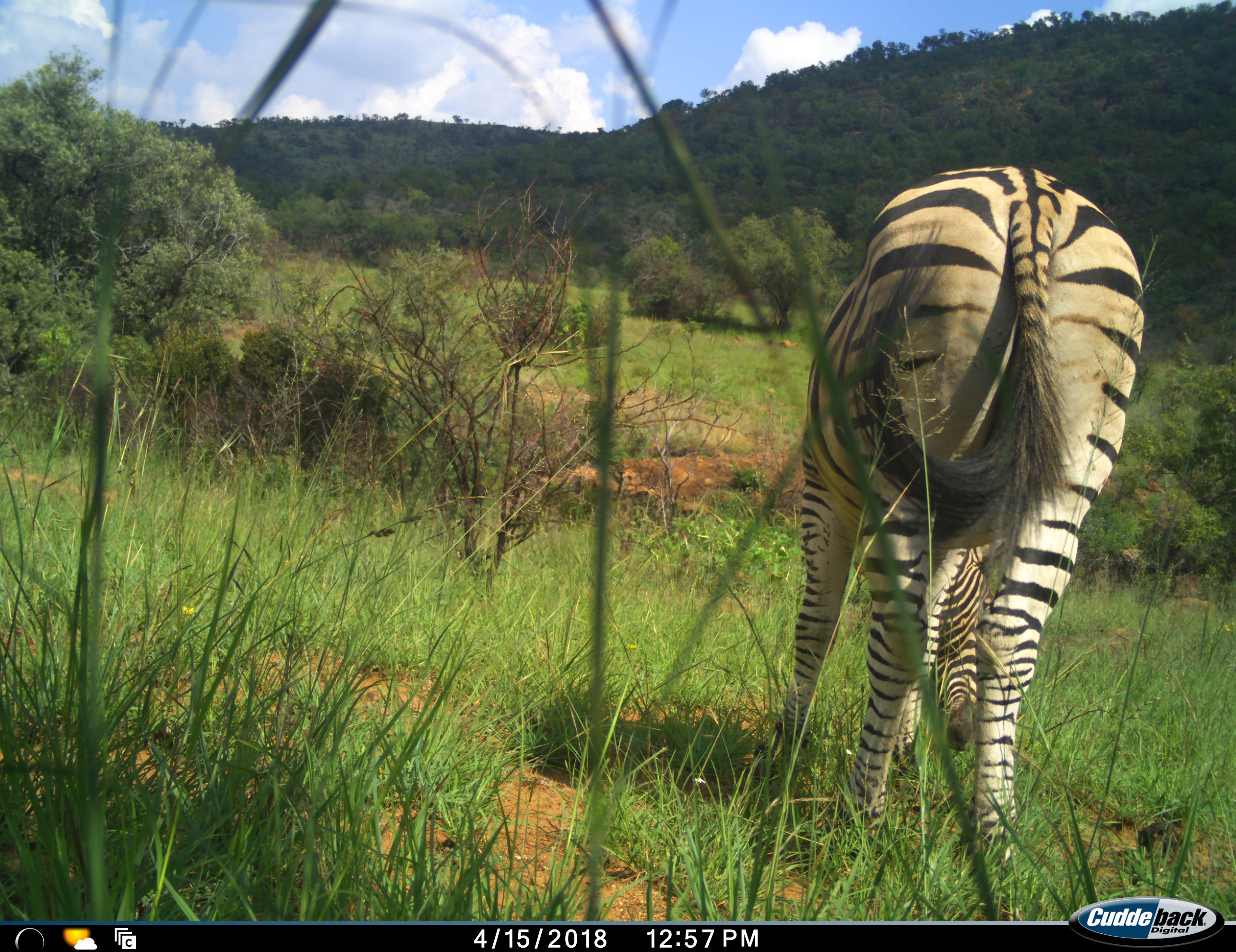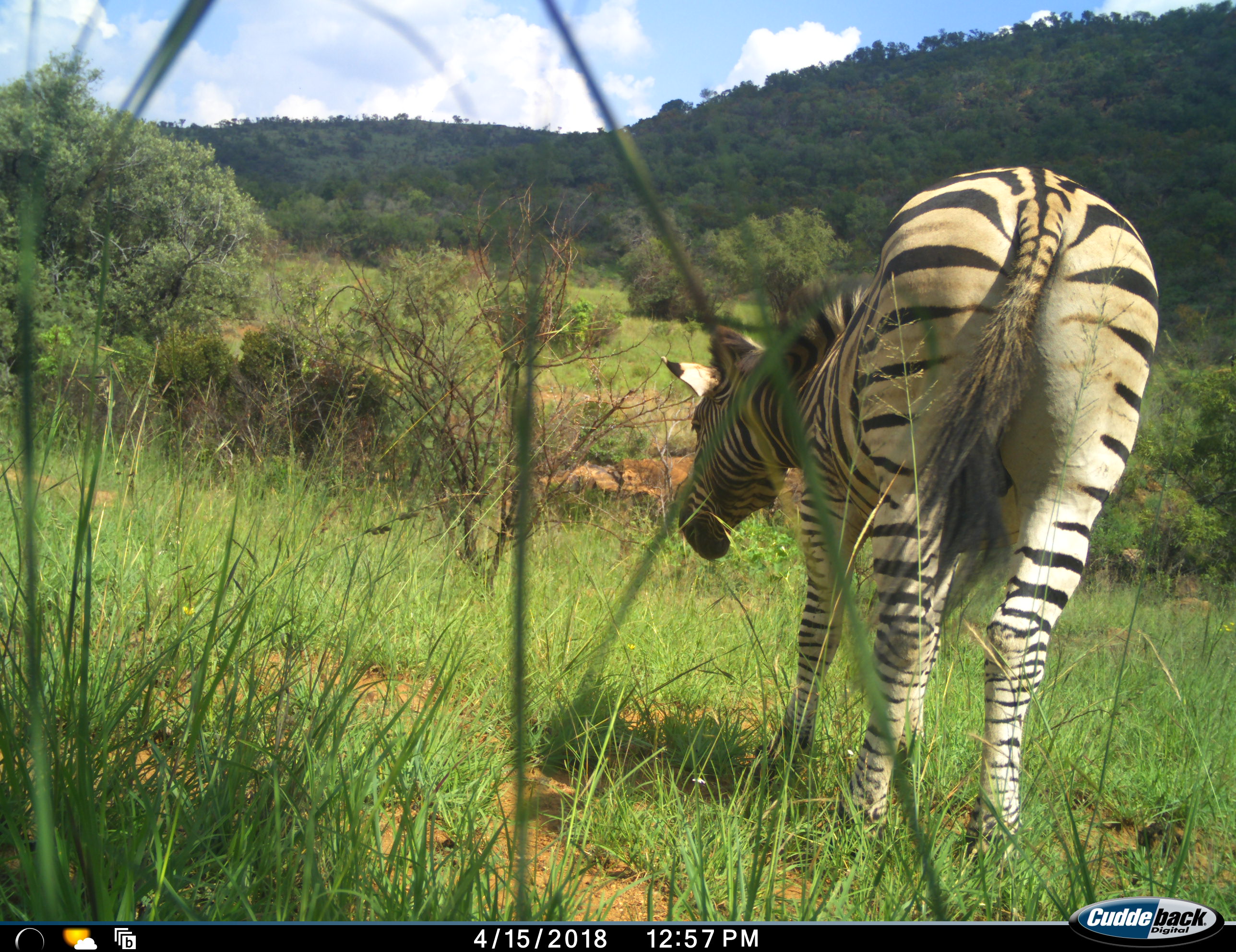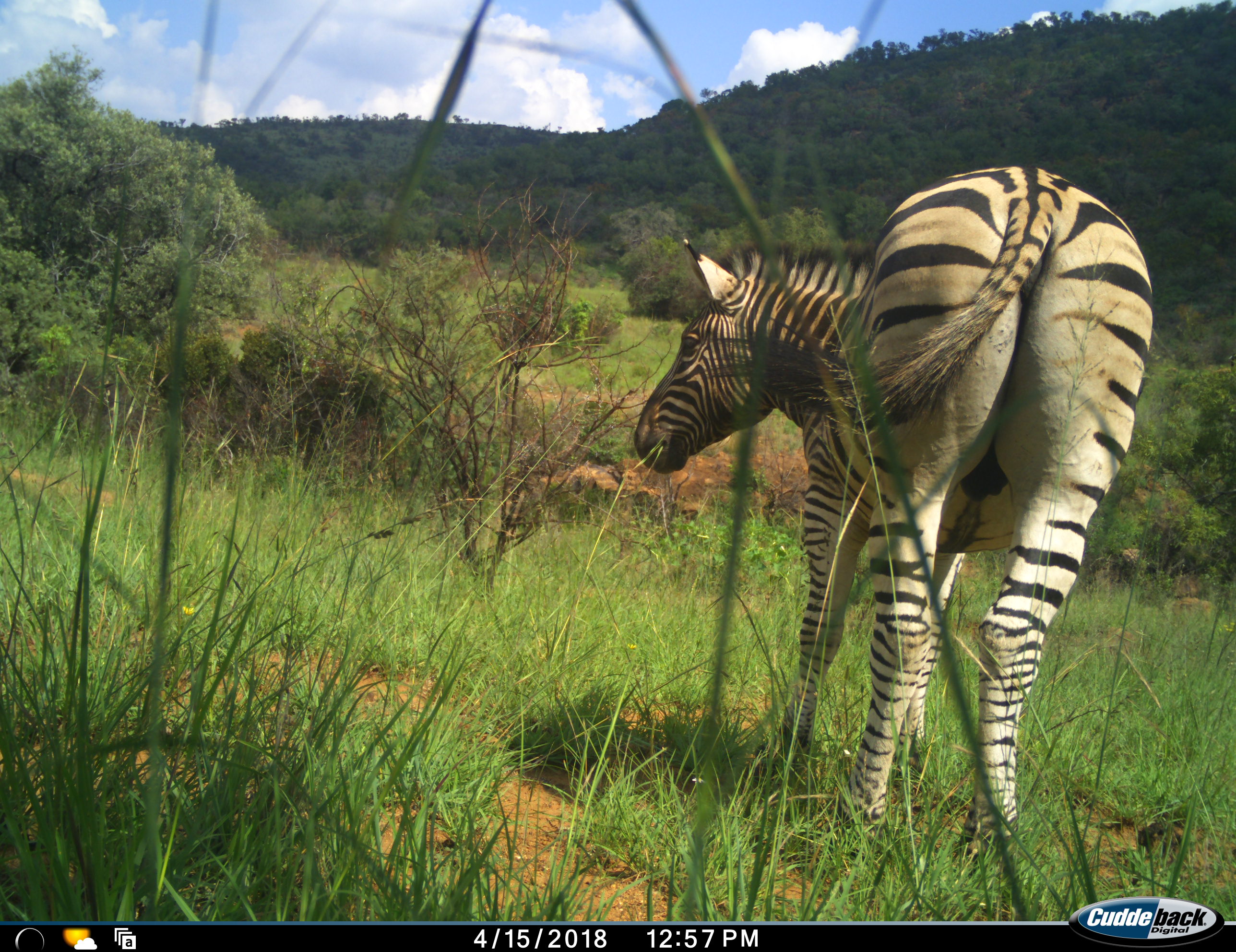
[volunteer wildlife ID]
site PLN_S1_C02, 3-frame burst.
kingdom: Animalia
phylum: Chordata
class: Mammalia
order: Perissodactyla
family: Equidae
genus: Equus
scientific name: Equus quagga burchellii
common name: burchell's zebra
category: zebraburchells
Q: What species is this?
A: Zebraburchells (burchell's zebra) (Equus quagga burchellii).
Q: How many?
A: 1.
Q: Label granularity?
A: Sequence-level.